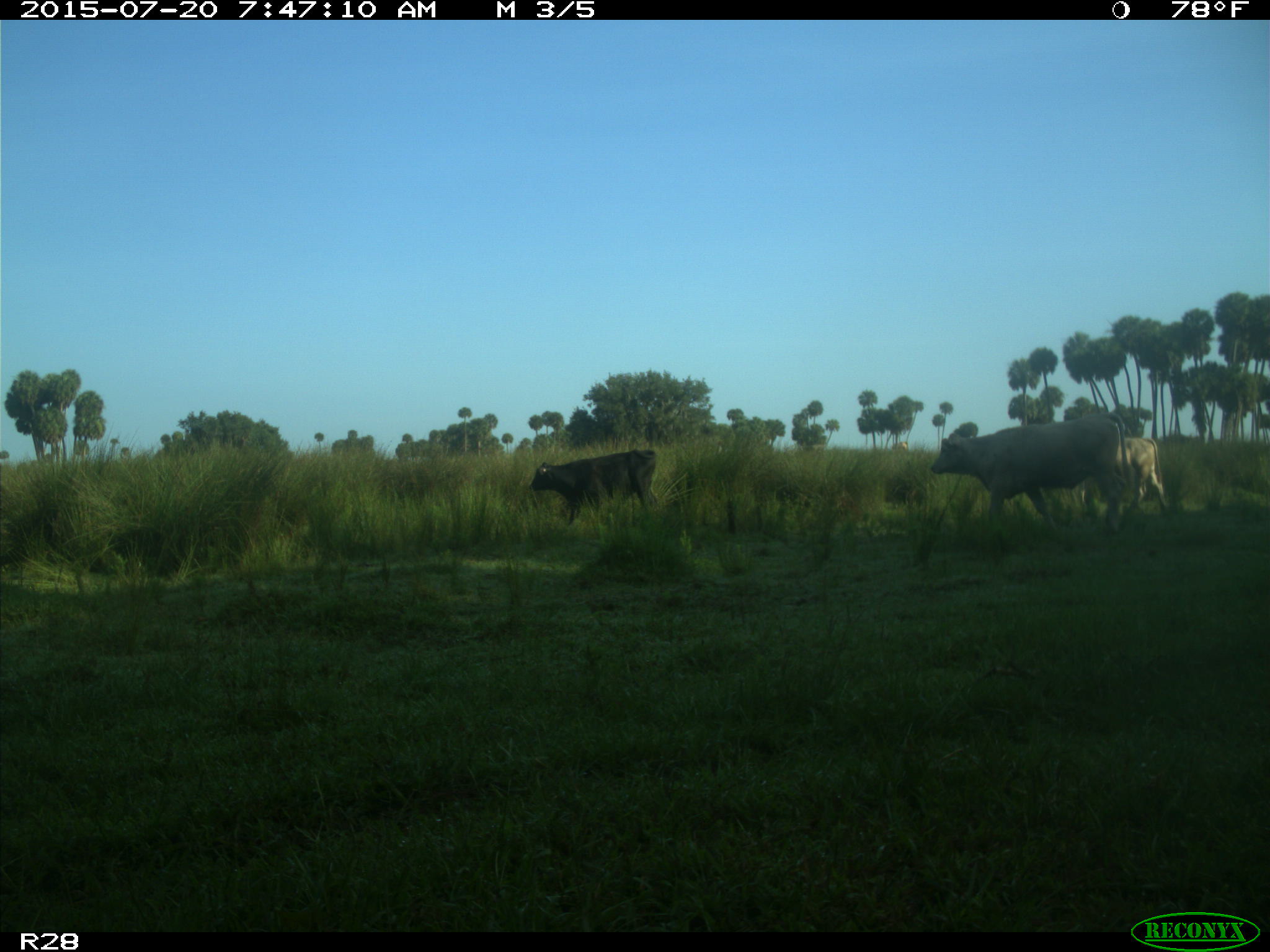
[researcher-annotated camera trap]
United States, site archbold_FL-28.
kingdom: Animalia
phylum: Chordata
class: Mammalia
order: Artiodactyla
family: Bovidae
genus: Bos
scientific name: Bos taurus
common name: domestic cow